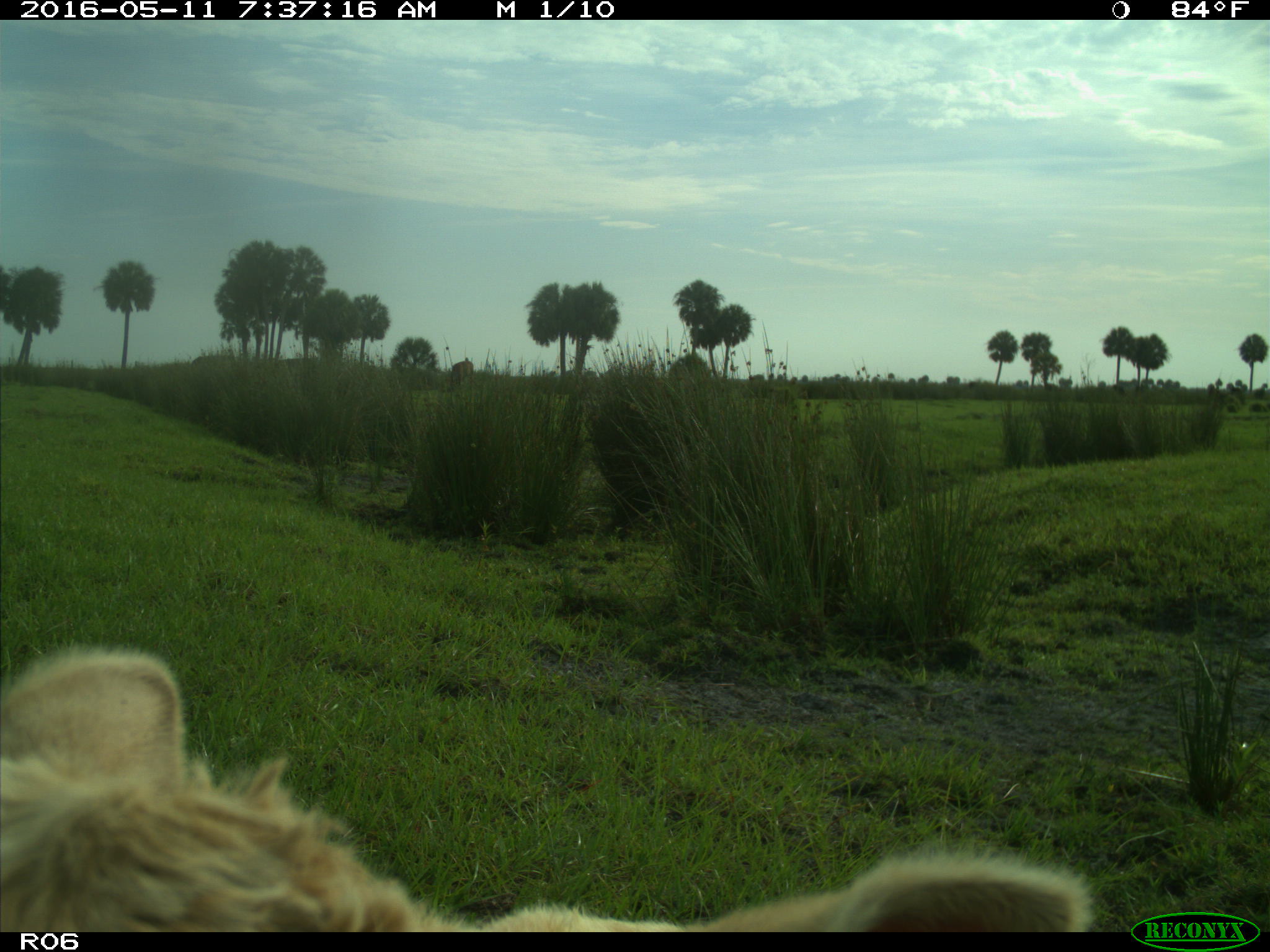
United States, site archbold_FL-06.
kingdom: Animalia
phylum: Chordata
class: Mammalia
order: Artiodactyla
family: Bovidae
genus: Bos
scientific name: Bos taurus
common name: domestic cow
Bos taurus (domestic cow).